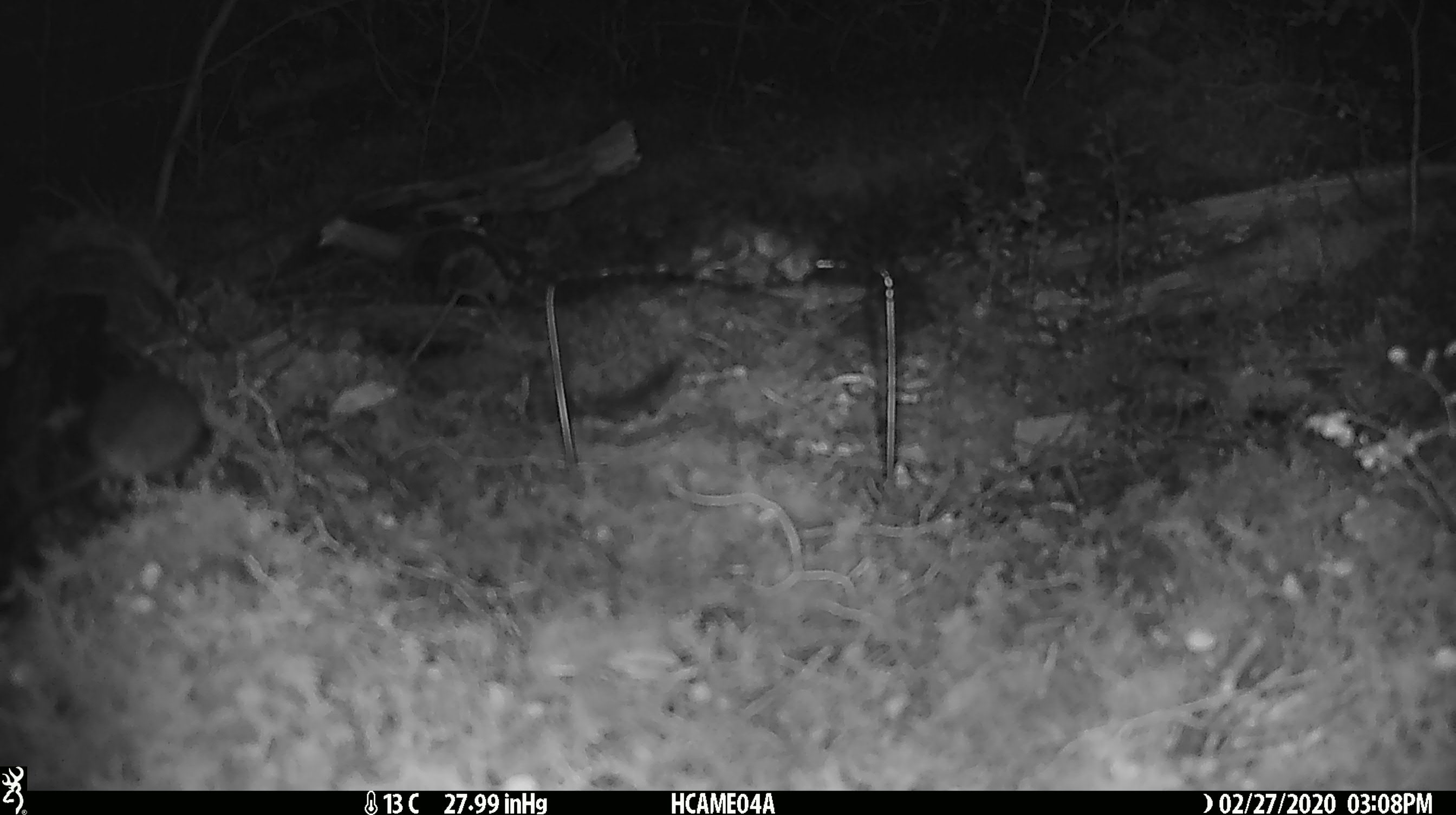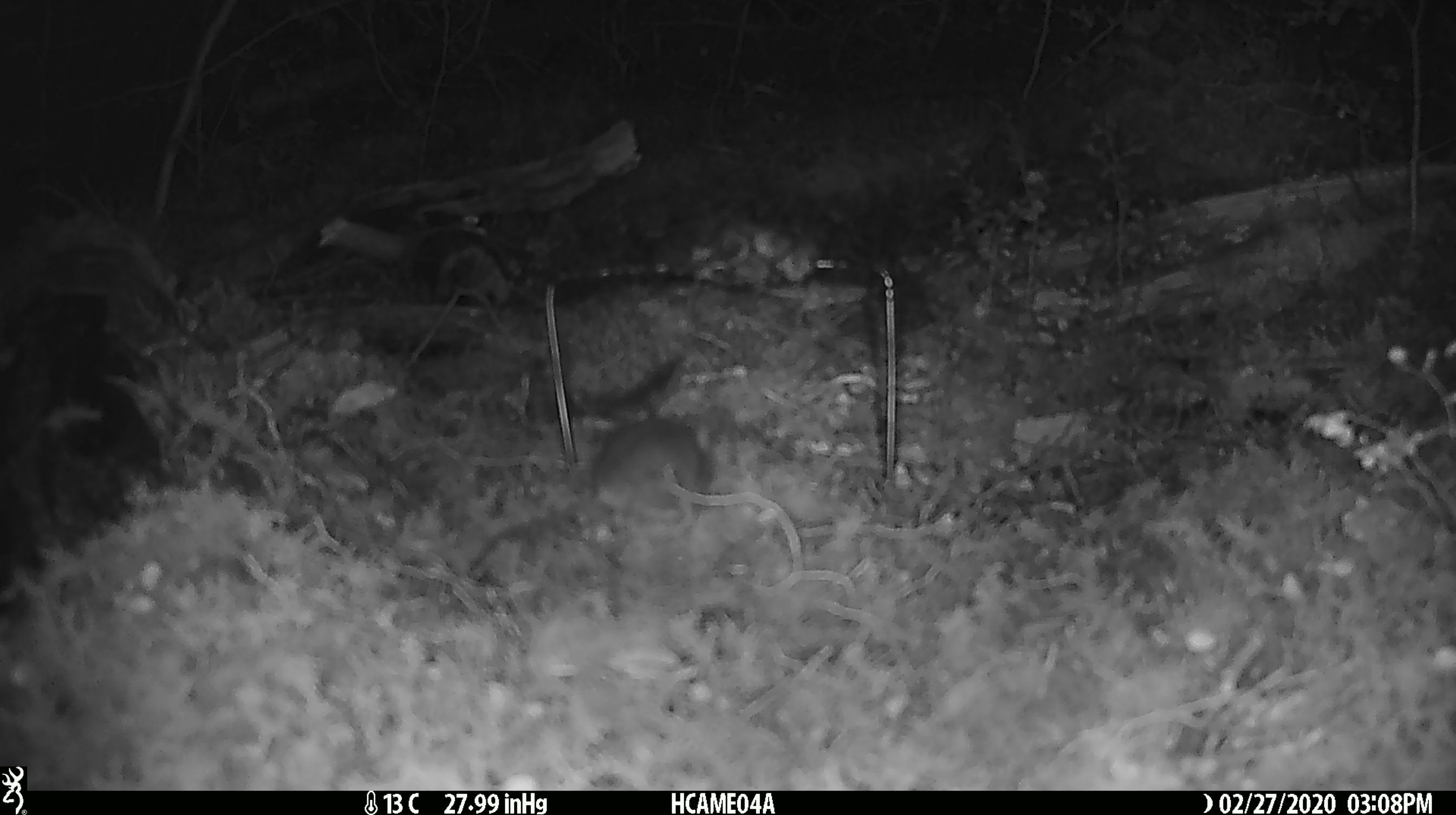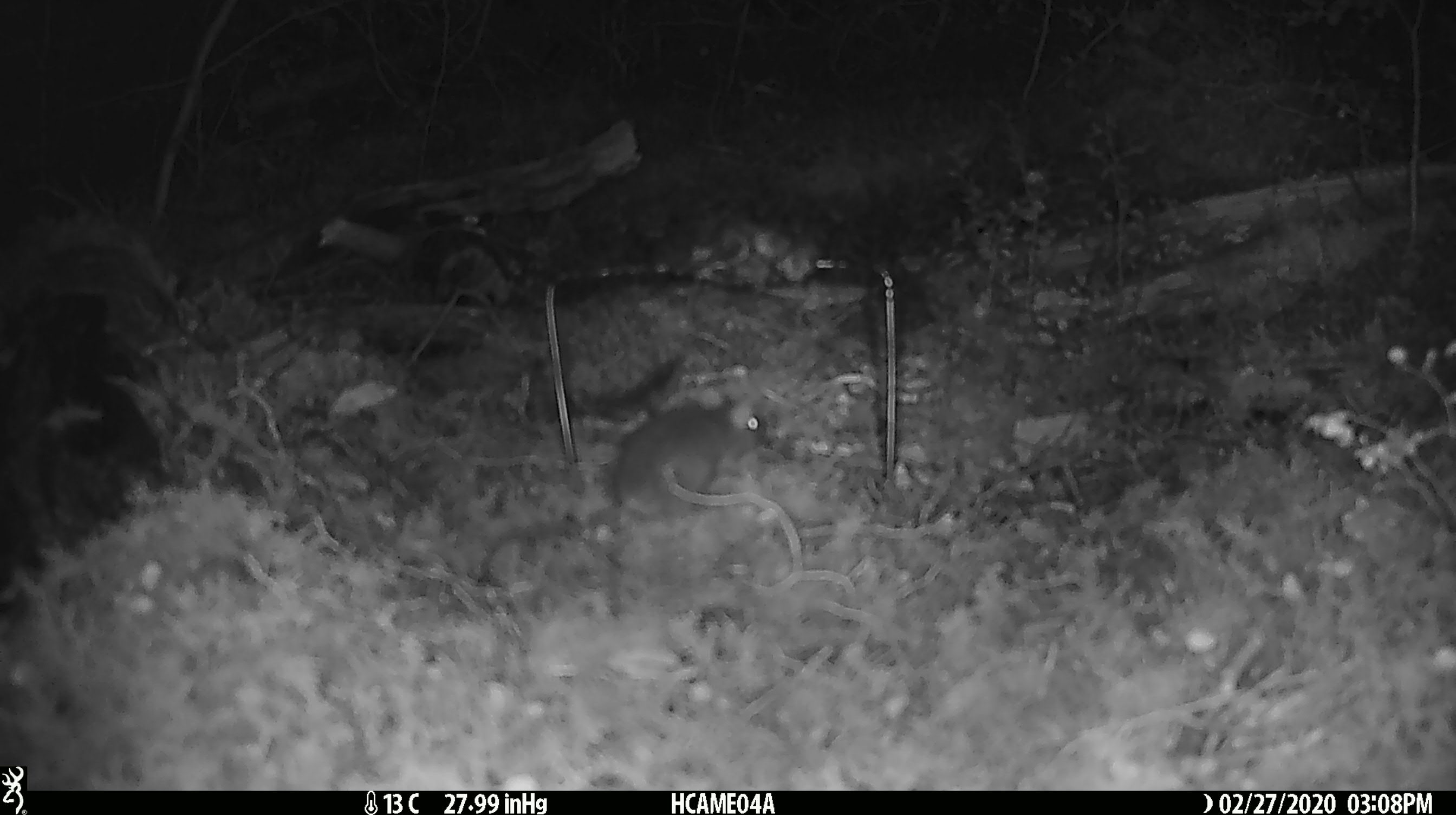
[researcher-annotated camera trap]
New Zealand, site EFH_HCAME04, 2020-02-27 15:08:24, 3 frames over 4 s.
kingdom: Animalia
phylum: Chordata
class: Mammalia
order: Rodentia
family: Muridae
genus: Mus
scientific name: Mus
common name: mouse